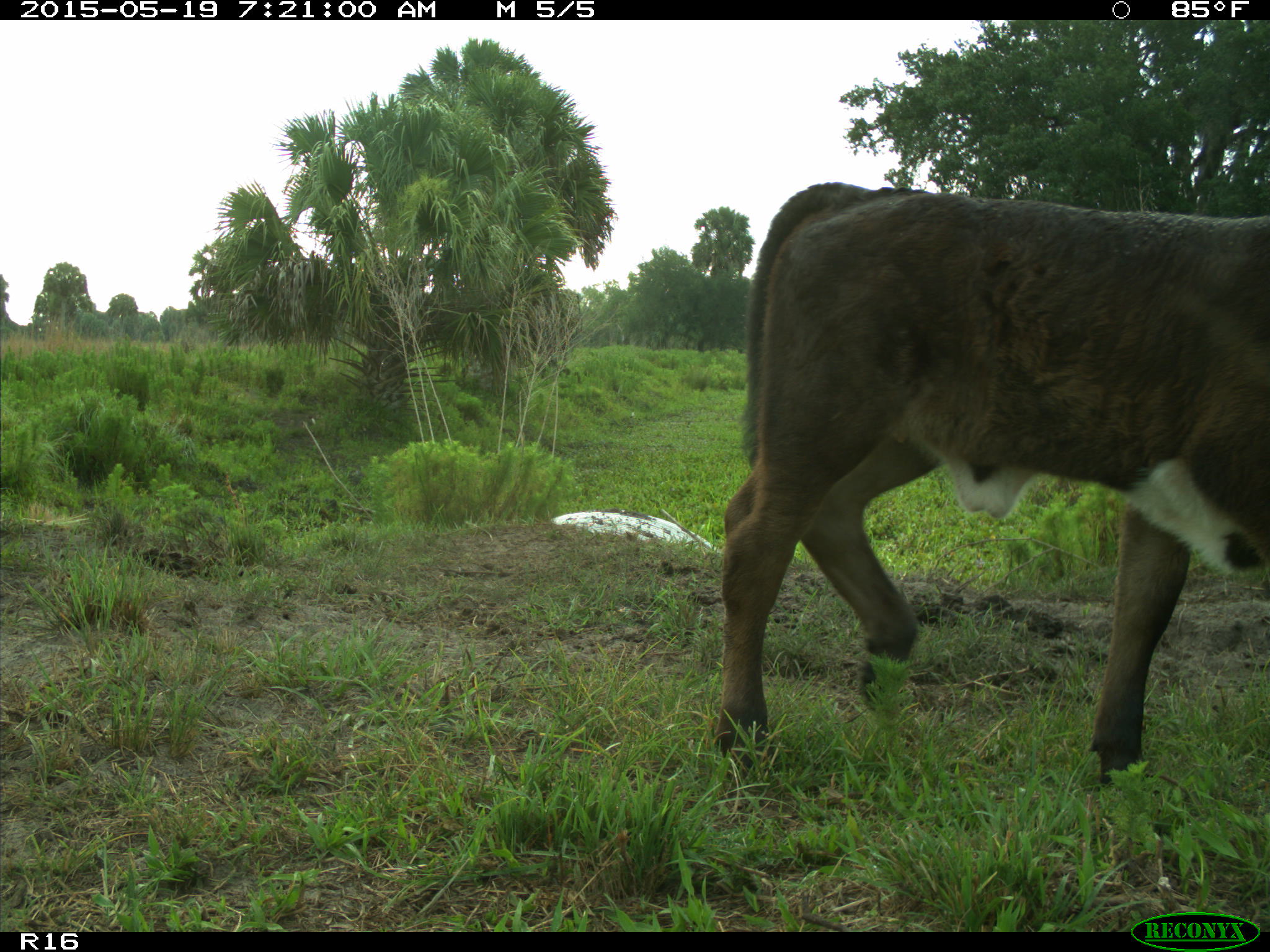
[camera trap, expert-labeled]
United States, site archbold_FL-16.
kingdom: Animalia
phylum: Chordata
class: Mammalia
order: Artiodactyla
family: Bovidae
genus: Bos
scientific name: Bos taurus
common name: domestic cow